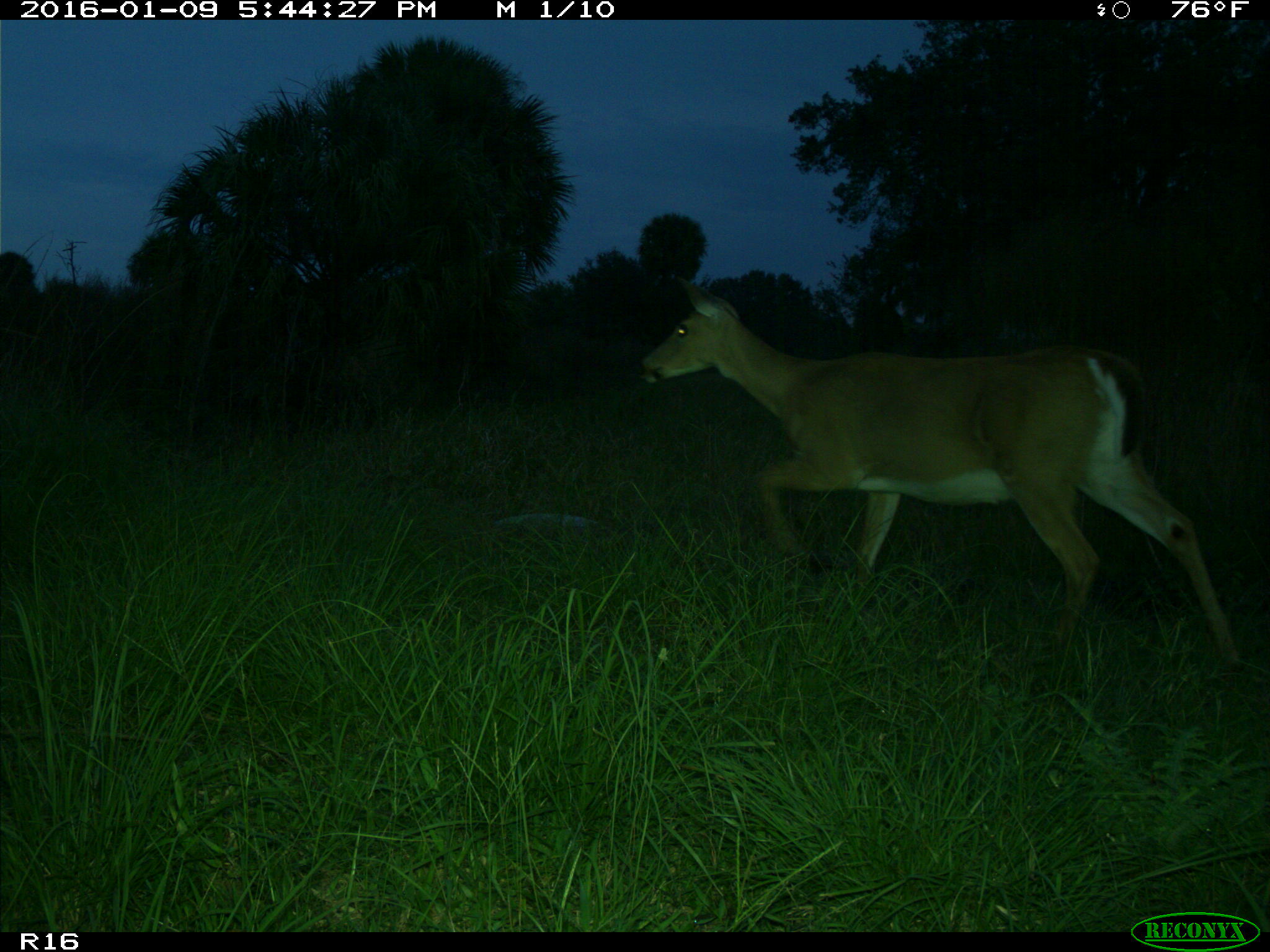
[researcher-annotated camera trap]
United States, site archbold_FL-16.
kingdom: Animalia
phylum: Chordata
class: Mammalia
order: Artiodactyla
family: Cervidae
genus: Odocoileus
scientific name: Odocoileus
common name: deer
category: unidentified deer